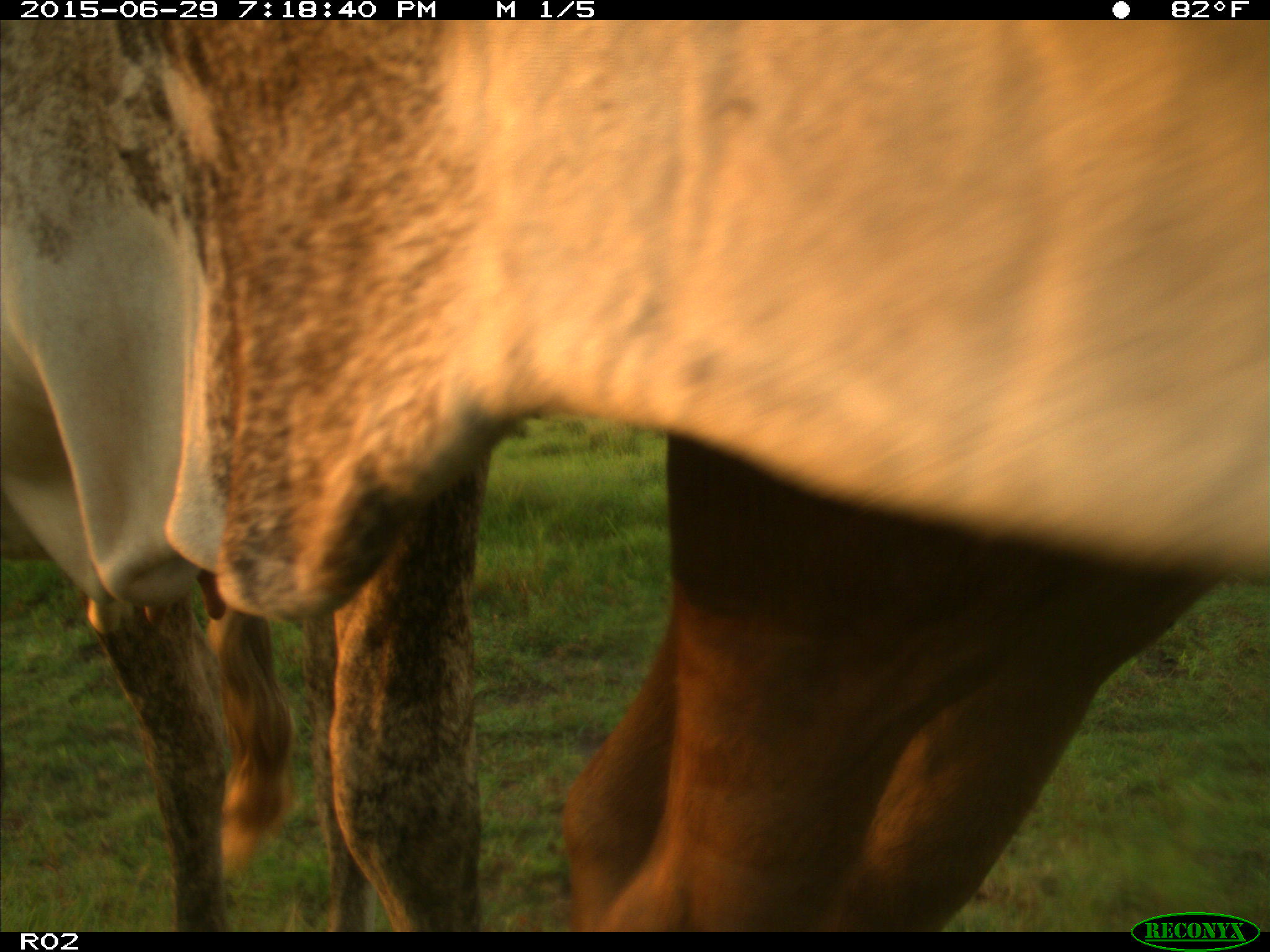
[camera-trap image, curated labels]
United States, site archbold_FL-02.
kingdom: Animalia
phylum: Chordata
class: Mammalia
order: Artiodactyla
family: Bovidae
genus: Bos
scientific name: Bos taurus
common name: domestic cow